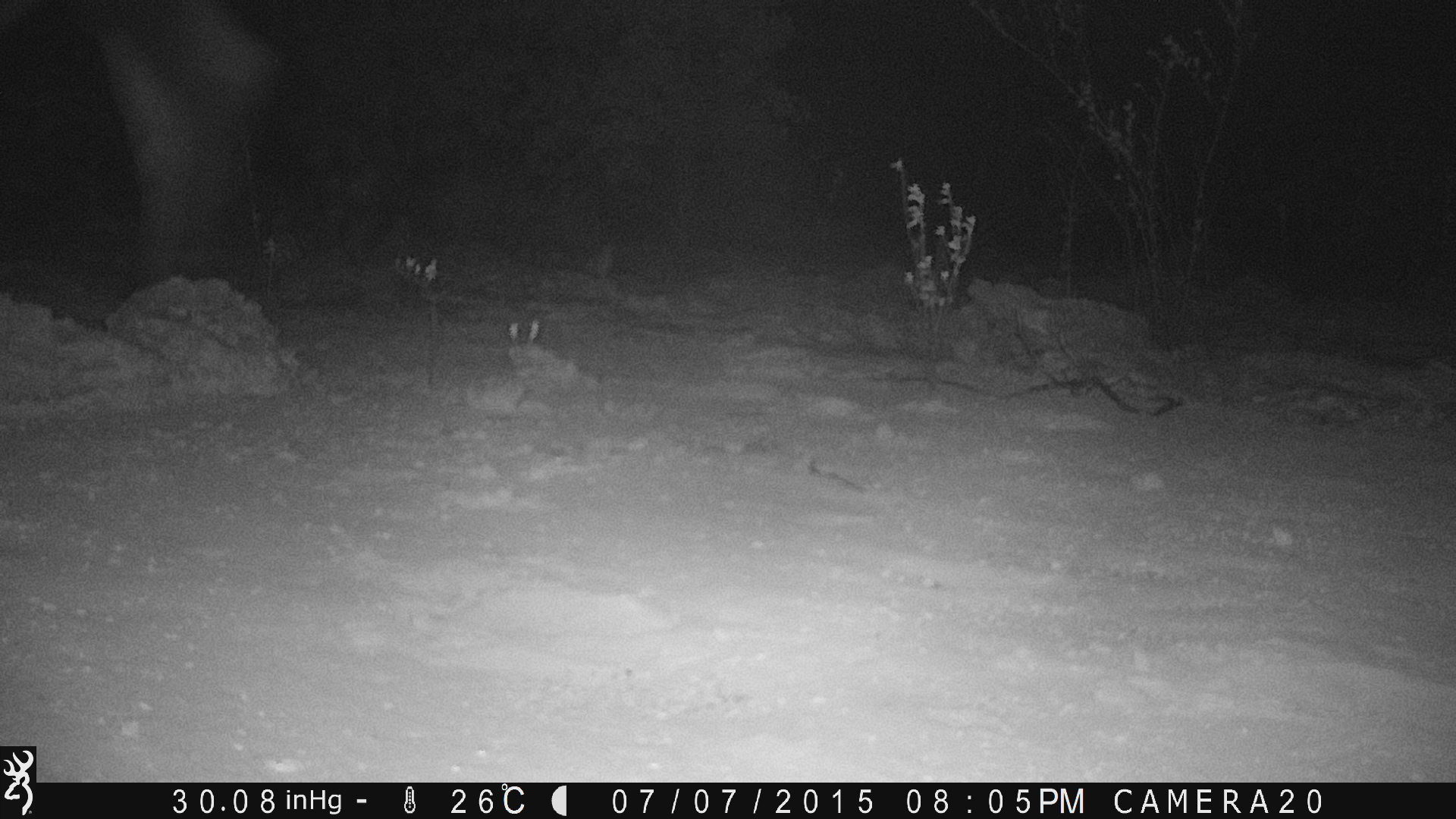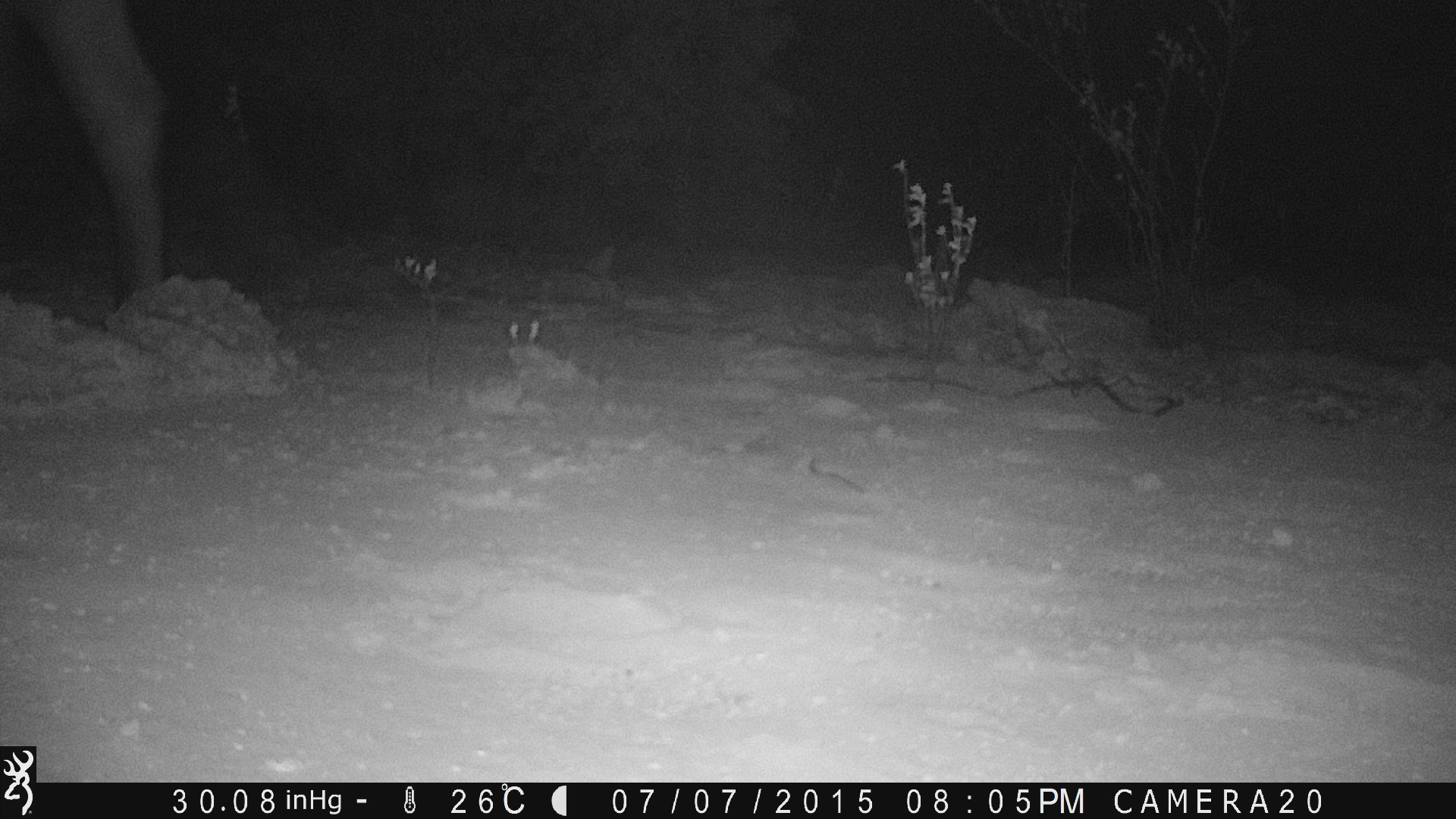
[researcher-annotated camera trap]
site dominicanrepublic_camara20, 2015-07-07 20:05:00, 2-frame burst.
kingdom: Animalia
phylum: Chordata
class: Mammalia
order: Perissodactyla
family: Equidae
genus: Equus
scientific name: Equus asinus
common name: donkey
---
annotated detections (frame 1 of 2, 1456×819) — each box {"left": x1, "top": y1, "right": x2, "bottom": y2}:
unknown: {"left": 63, "top": 0, "right": 290, "bottom": 279}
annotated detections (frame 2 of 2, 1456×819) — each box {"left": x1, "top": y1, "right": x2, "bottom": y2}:
donkey: {"left": 36, "top": 0, "right": 171, "bottom": 304}